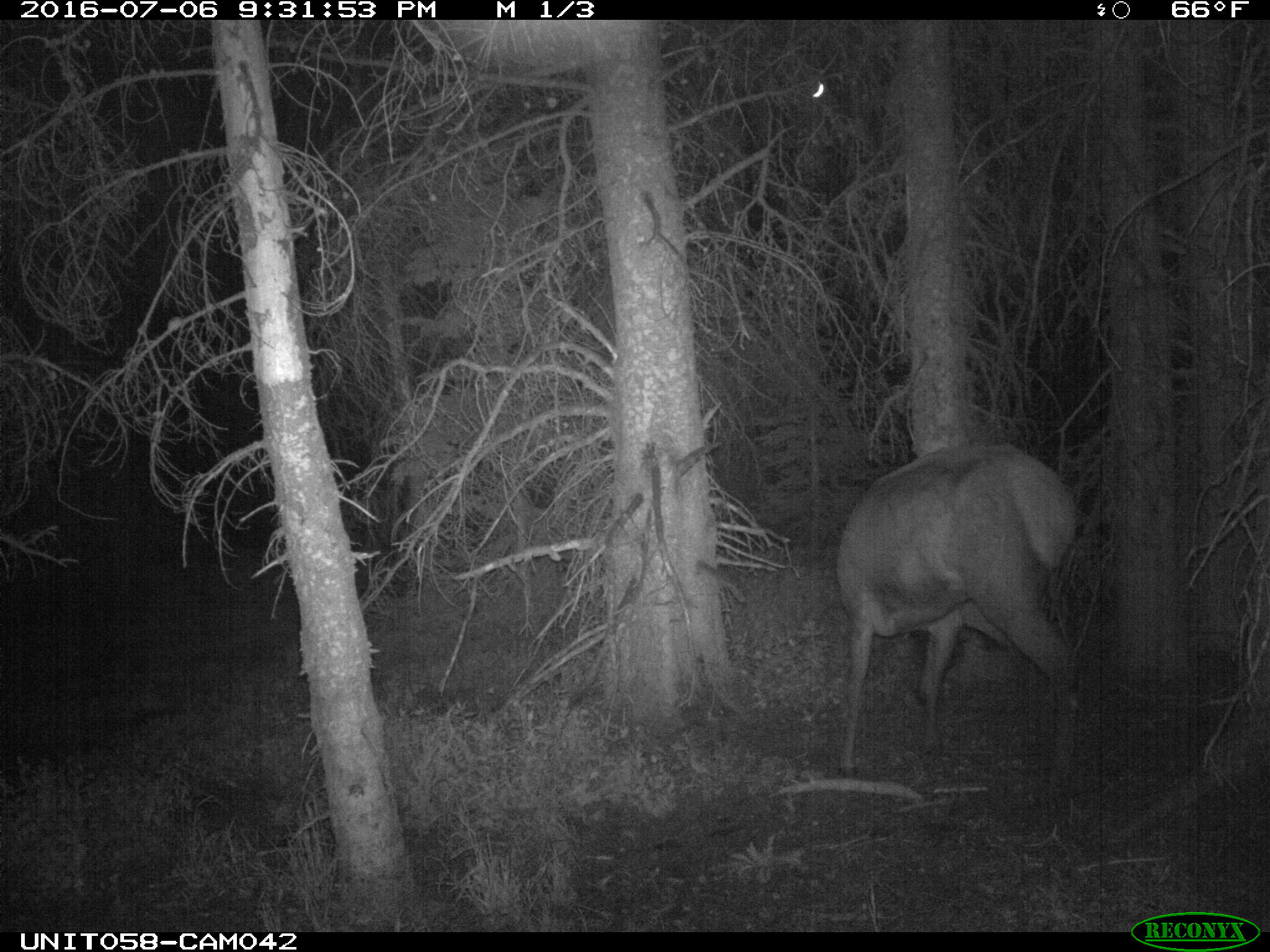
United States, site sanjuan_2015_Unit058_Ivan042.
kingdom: Animalia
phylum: Chordata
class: Mammalia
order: Artiodactyla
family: Cervidae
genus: Cervus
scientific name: Cervus elaphus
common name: red deer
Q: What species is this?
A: Cervus elaphus (red deer).